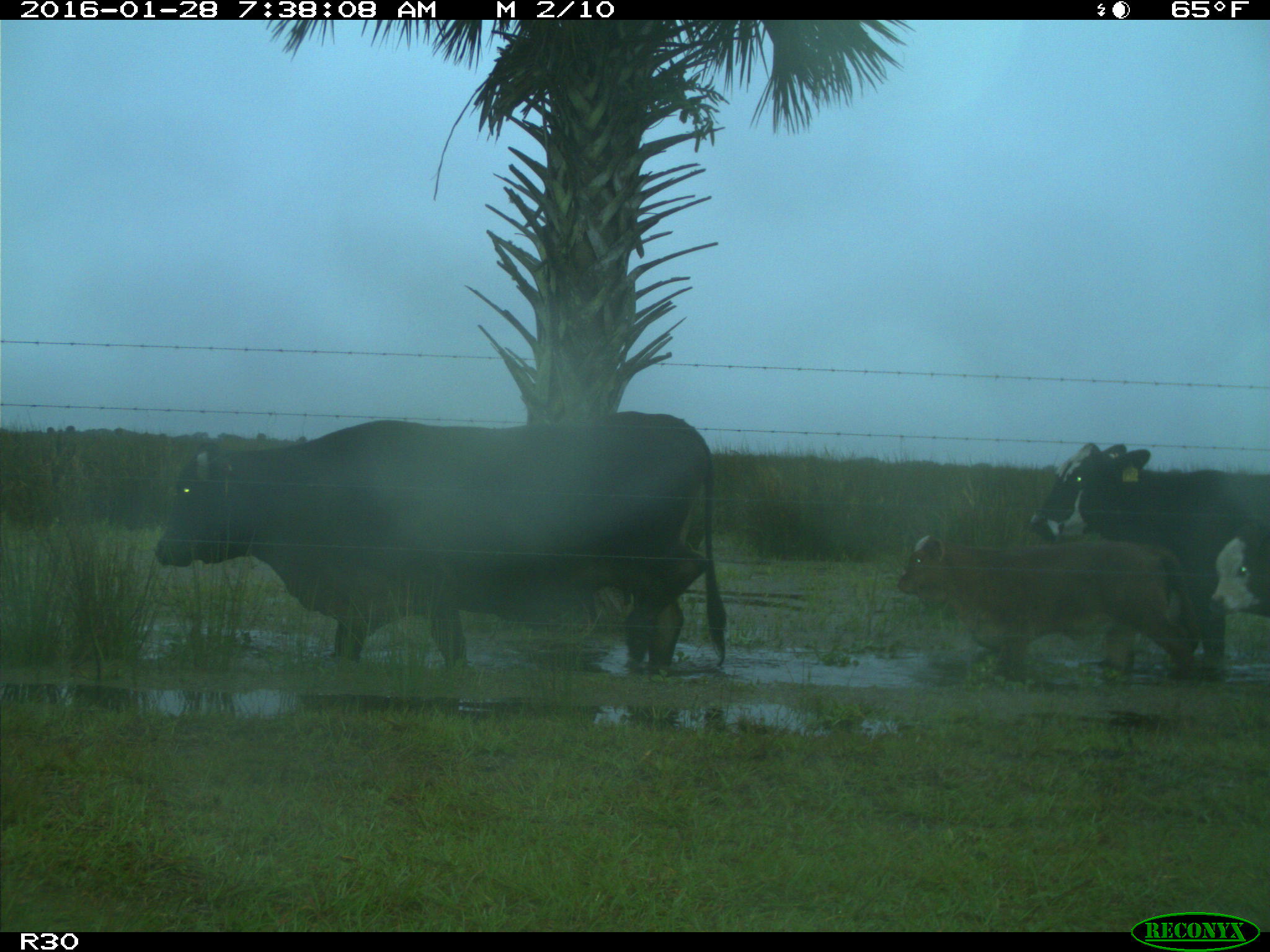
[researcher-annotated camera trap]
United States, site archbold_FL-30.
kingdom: Animalia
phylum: Chordata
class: Mammalia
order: Artiodactyla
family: Bovidae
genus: Bos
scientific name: Bos taurus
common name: domestic cow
Bos taurus (domestic cow).